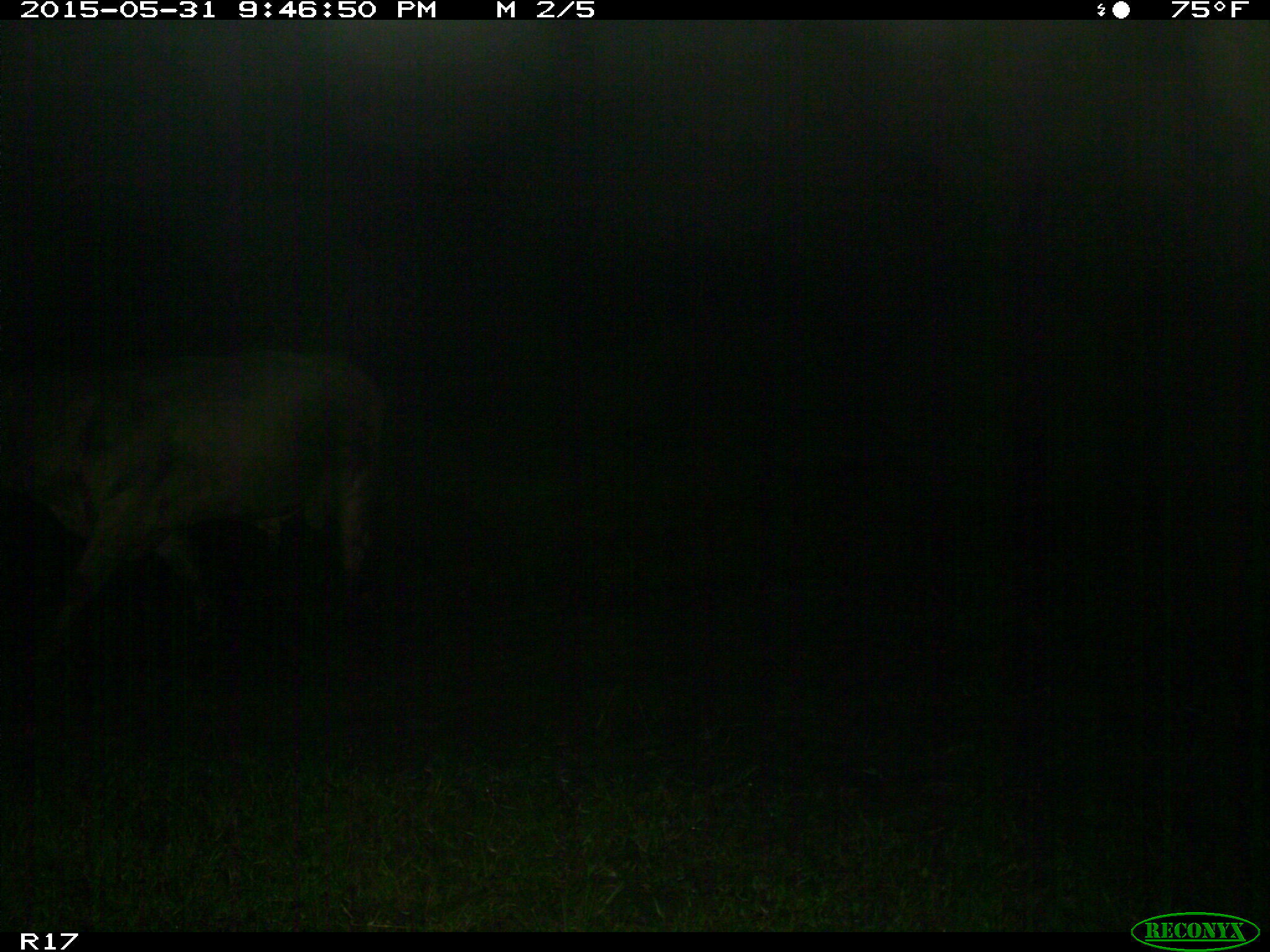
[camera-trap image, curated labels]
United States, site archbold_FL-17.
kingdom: Animalia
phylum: Chordata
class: Mammalia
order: Artiodactyla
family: Bovidae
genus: Bos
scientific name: Bos taurus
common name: domestic cow